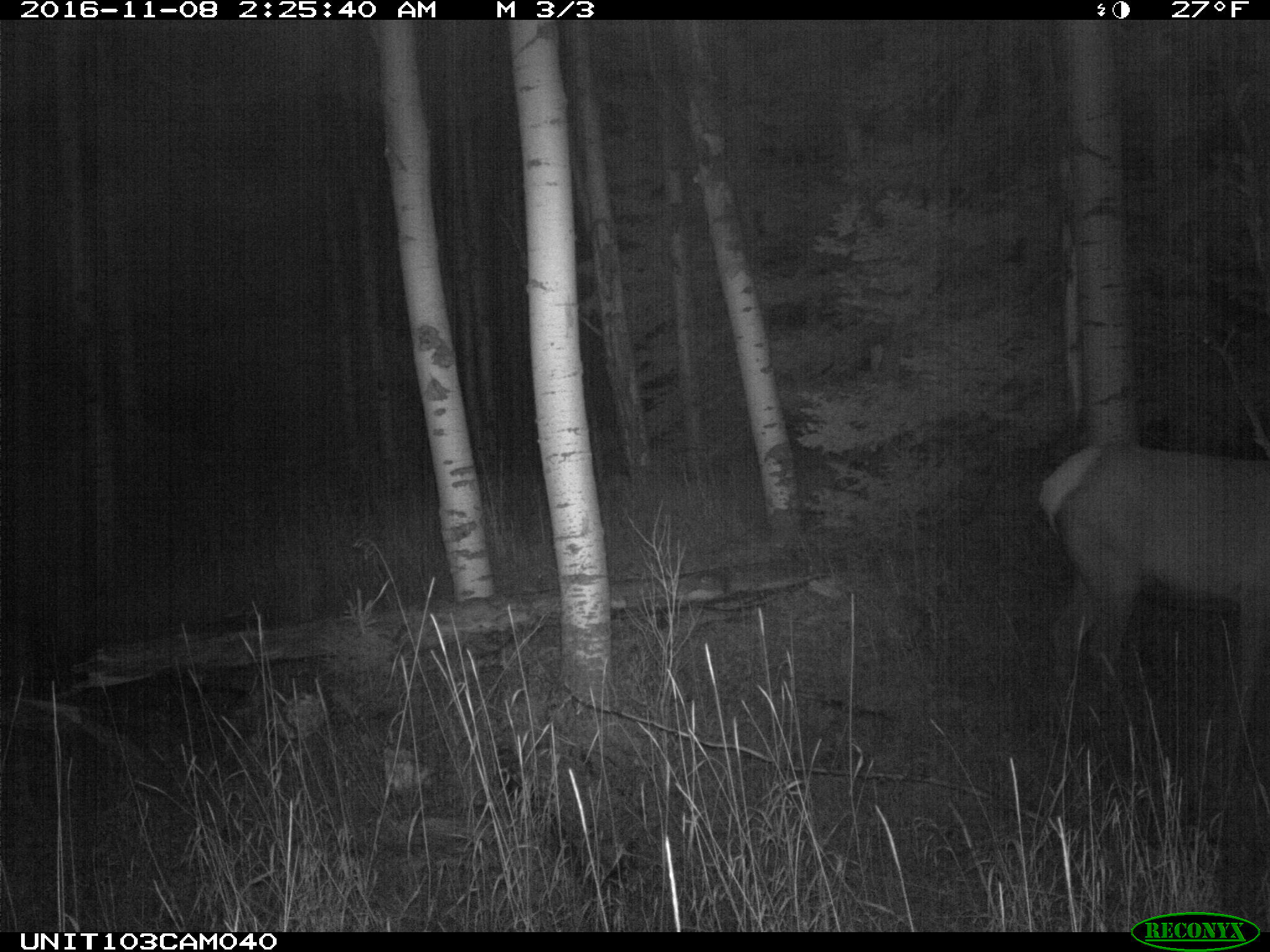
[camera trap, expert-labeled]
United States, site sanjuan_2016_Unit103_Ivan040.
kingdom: Animalia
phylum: Chordata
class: Mammalia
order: Artiodactyla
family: Cervidae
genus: Cervus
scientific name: Cervus elaphus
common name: red deer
Cervus elaphus (red deer).